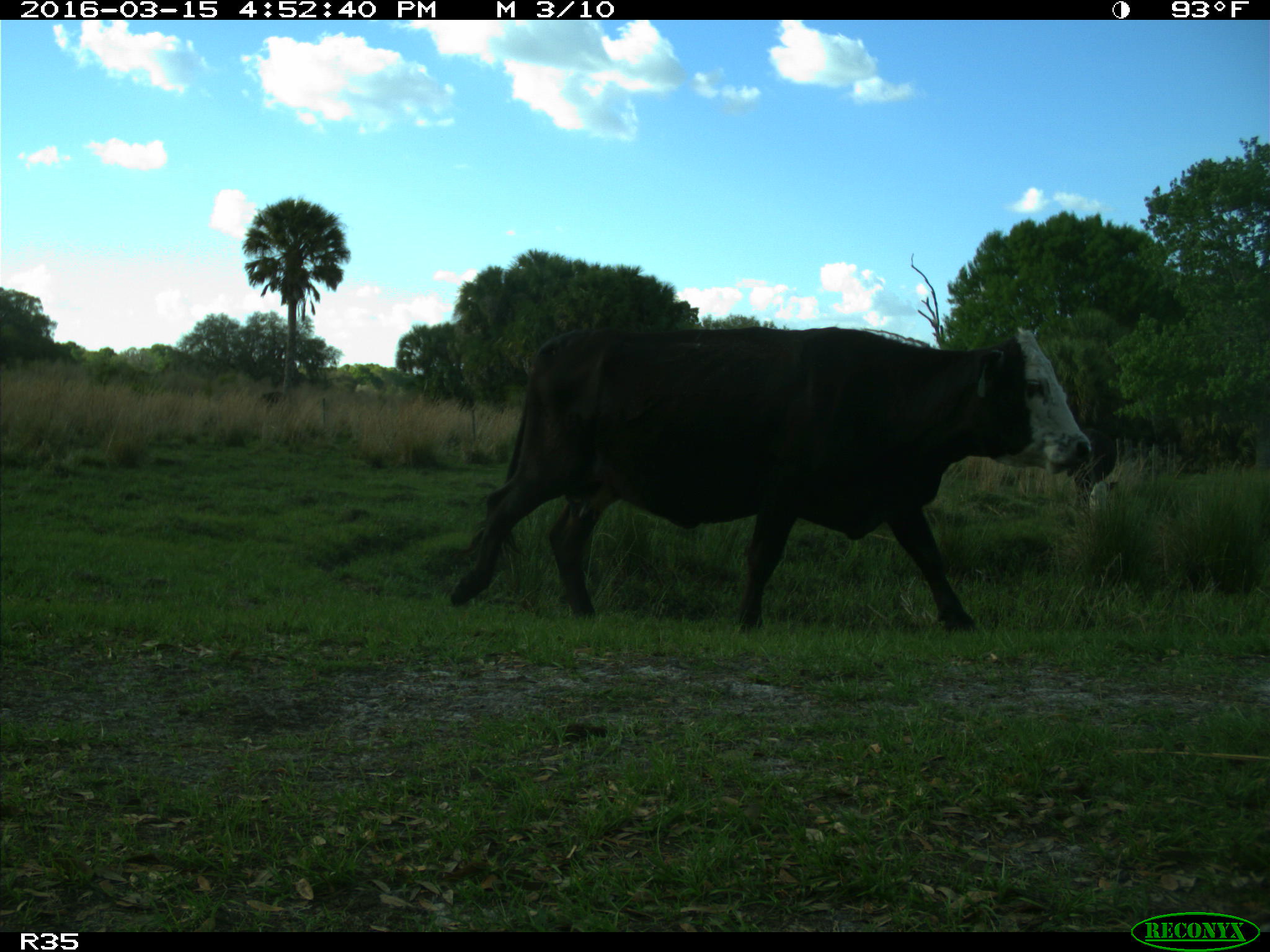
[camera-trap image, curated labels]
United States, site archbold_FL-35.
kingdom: Animalia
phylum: Chordata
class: Mammalia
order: Artiodactyla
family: Bovidae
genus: Bos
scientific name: Bos taurus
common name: domestic cow